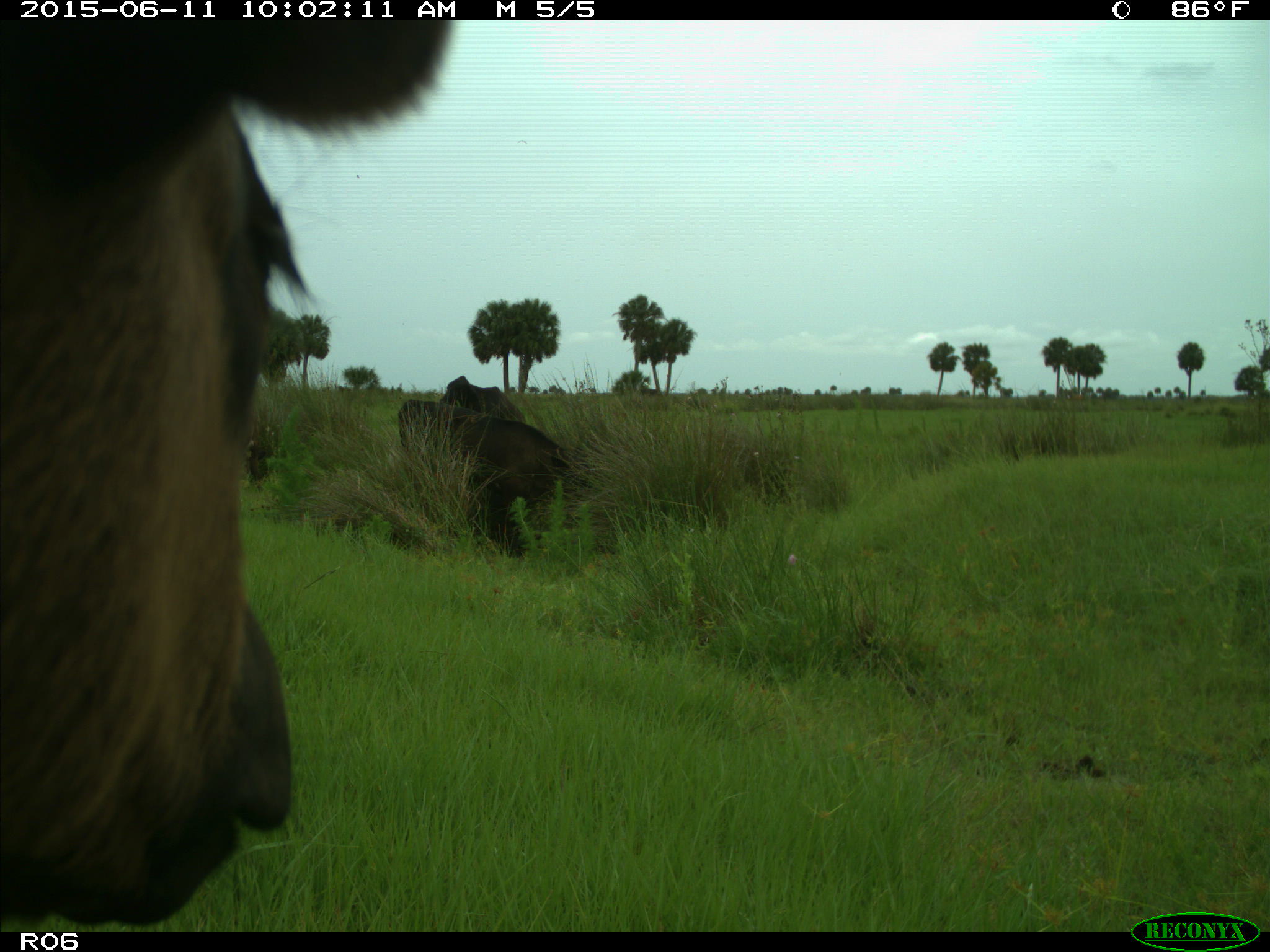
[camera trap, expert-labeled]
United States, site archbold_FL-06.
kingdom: Animalia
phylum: Chordata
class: Mammalia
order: Artiodactyla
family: Bovidae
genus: Bos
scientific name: Bos taurus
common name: domestic cow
Bos taurus (domestic cow).